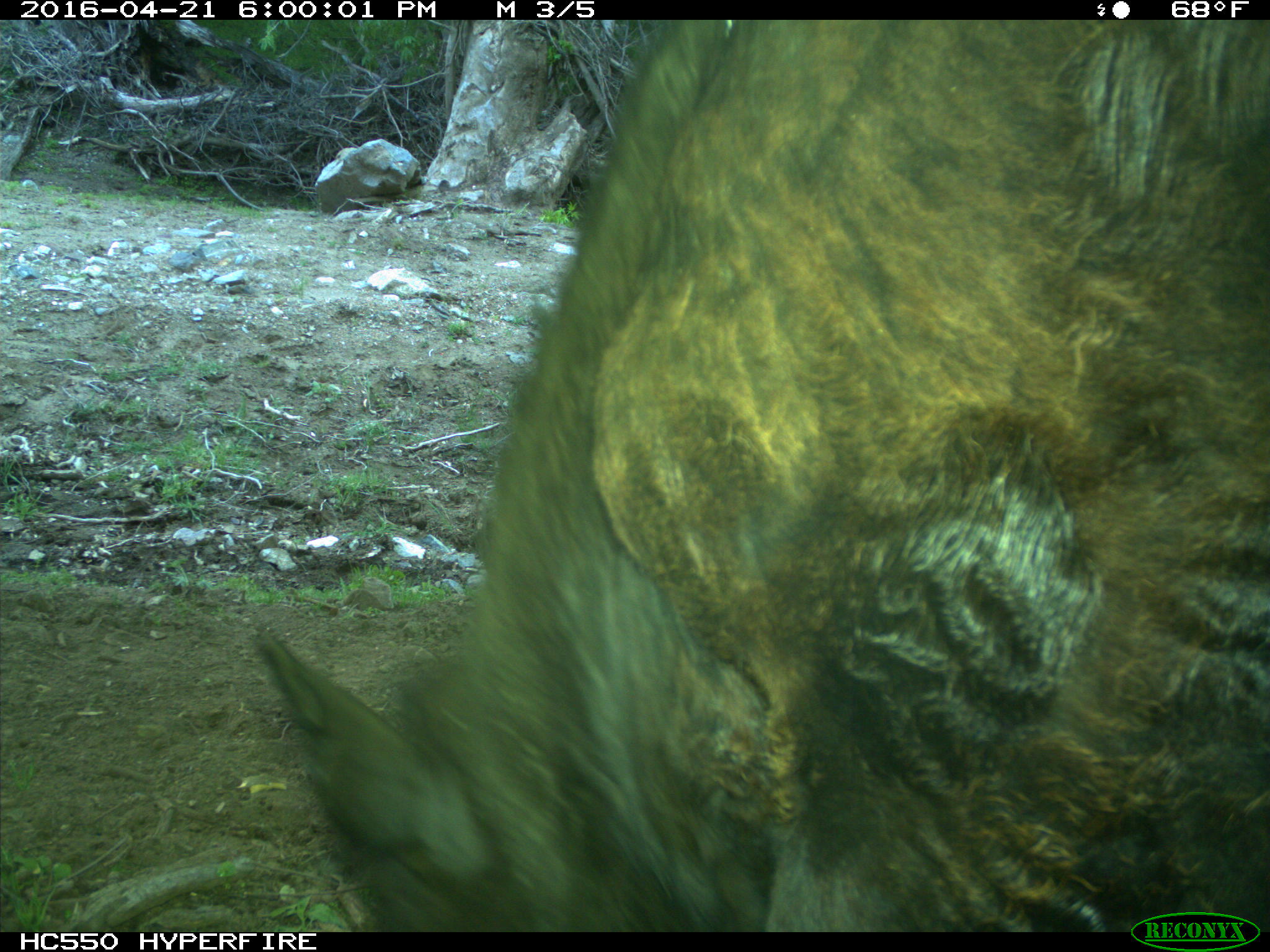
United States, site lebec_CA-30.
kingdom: Animalia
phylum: Chordata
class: Mammalia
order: Artiodactyla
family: Bovidae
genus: Bos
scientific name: Bos taurus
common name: domestic cow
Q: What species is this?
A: Bos taurus (domestic cow).